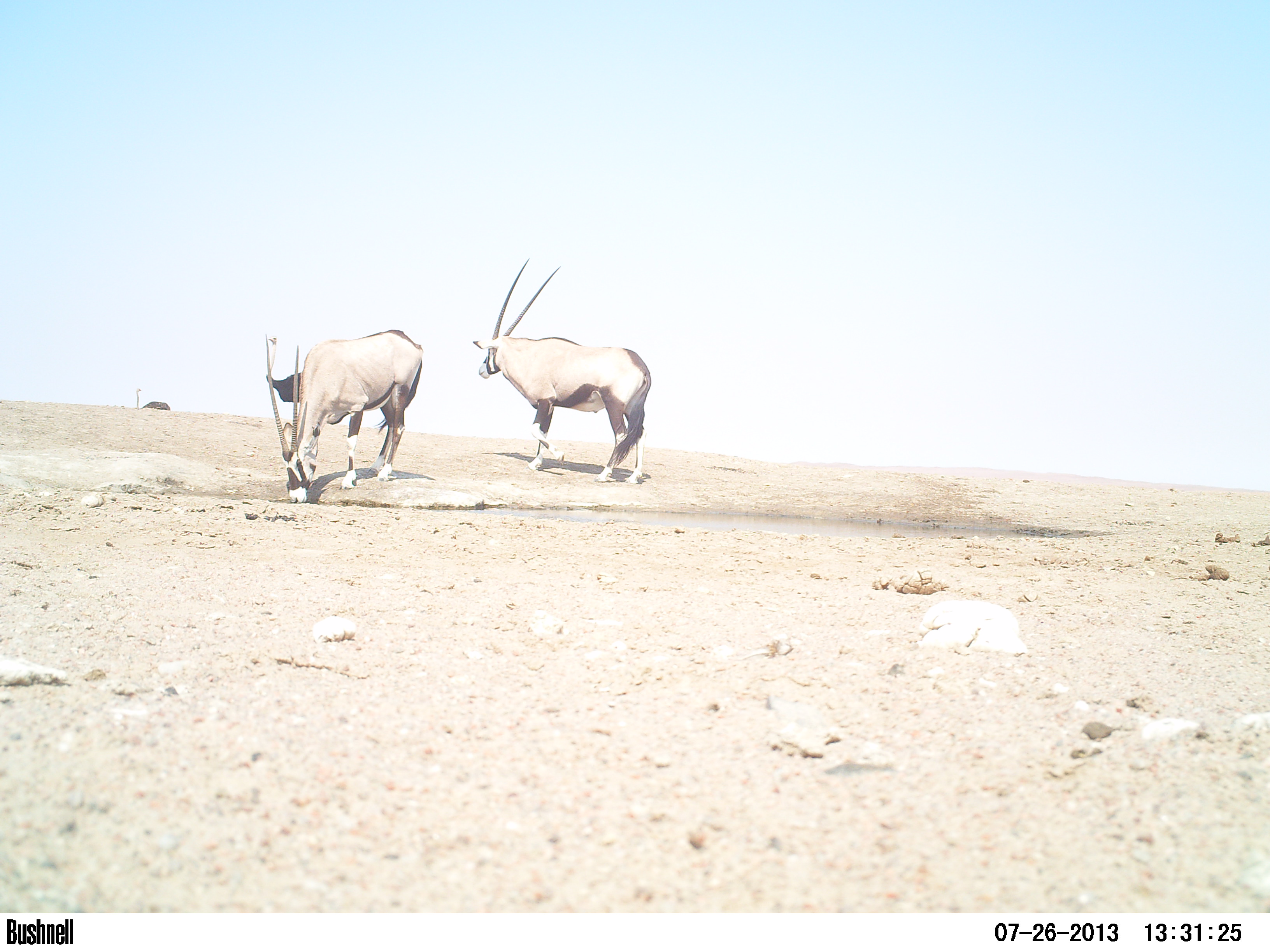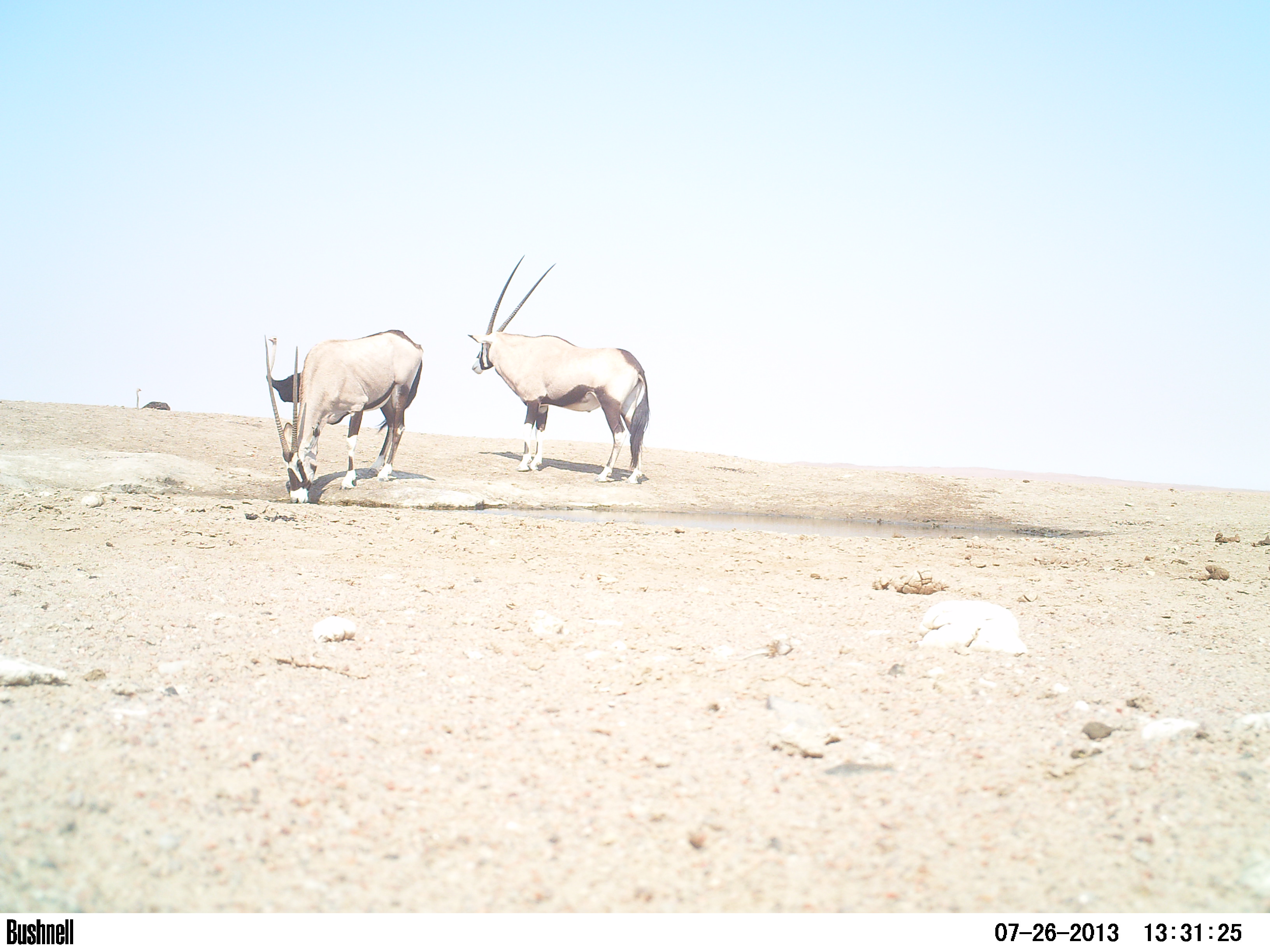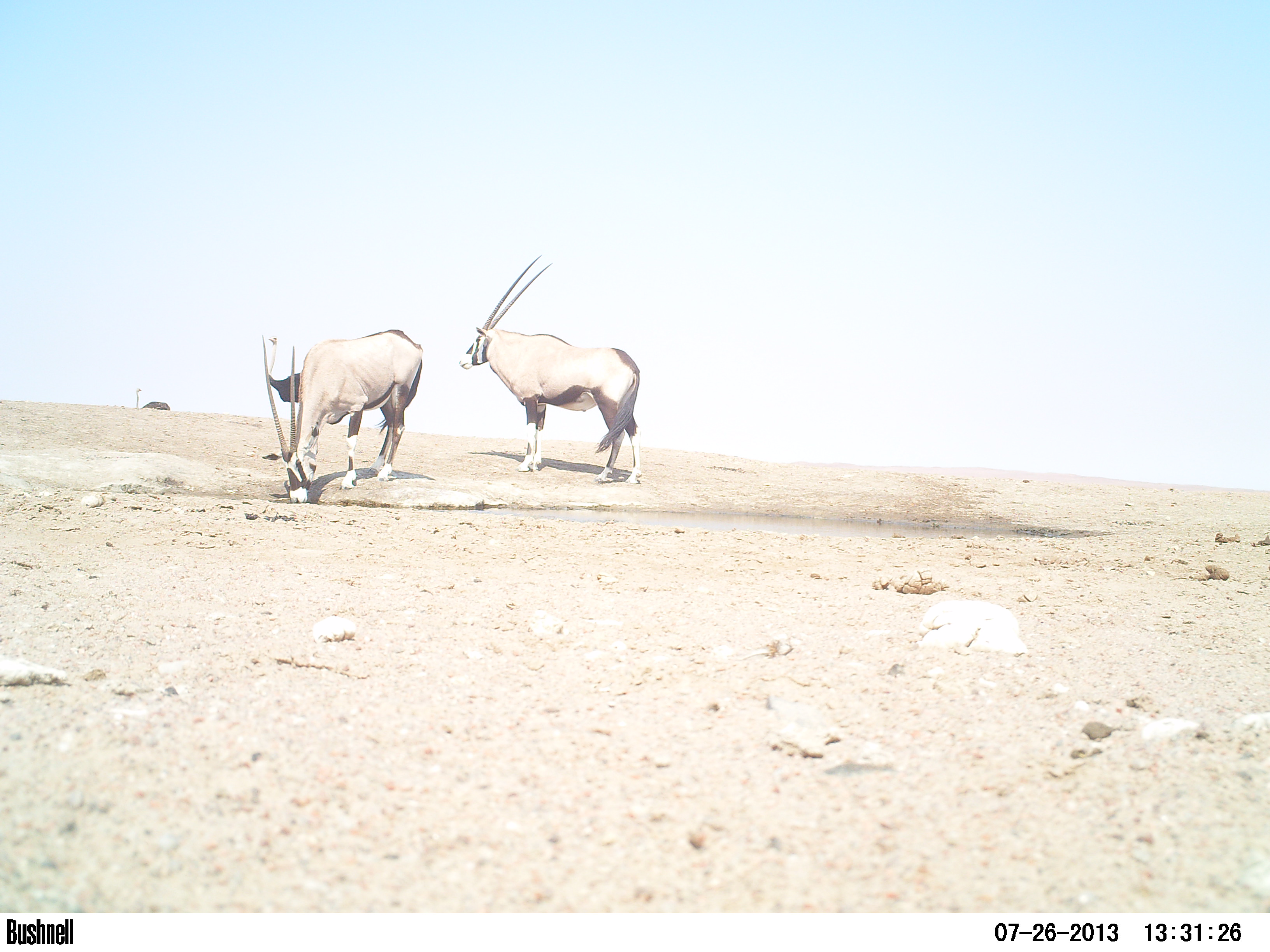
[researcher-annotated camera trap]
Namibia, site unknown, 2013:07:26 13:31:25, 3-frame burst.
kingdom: Animalia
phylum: Chordata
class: Mammalia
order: Artiodactyla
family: Bovidae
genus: Oryx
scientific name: Oryx gazella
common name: gemsbok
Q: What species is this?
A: Oryx gazella (gemsbok).